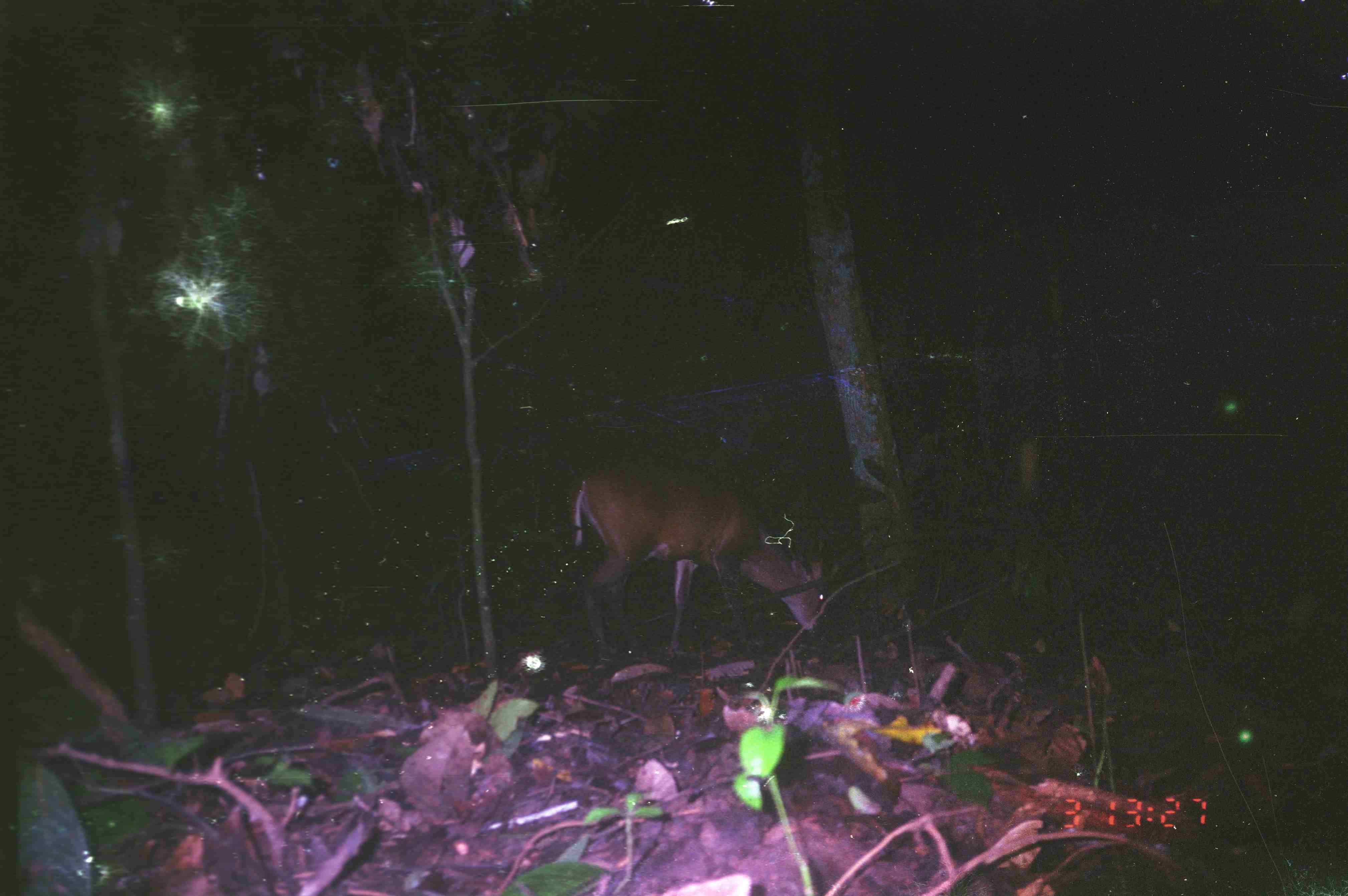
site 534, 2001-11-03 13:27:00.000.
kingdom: Animalia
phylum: Chordata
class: Mammalia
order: Artiodactyla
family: Cervidae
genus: Muntiacus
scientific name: Muntiacus muntjak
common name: southern red muntjac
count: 1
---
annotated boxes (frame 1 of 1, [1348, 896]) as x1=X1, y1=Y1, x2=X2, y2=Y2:
muntiacus muntjak: x1=571, y1=468, x2=826, y2=668